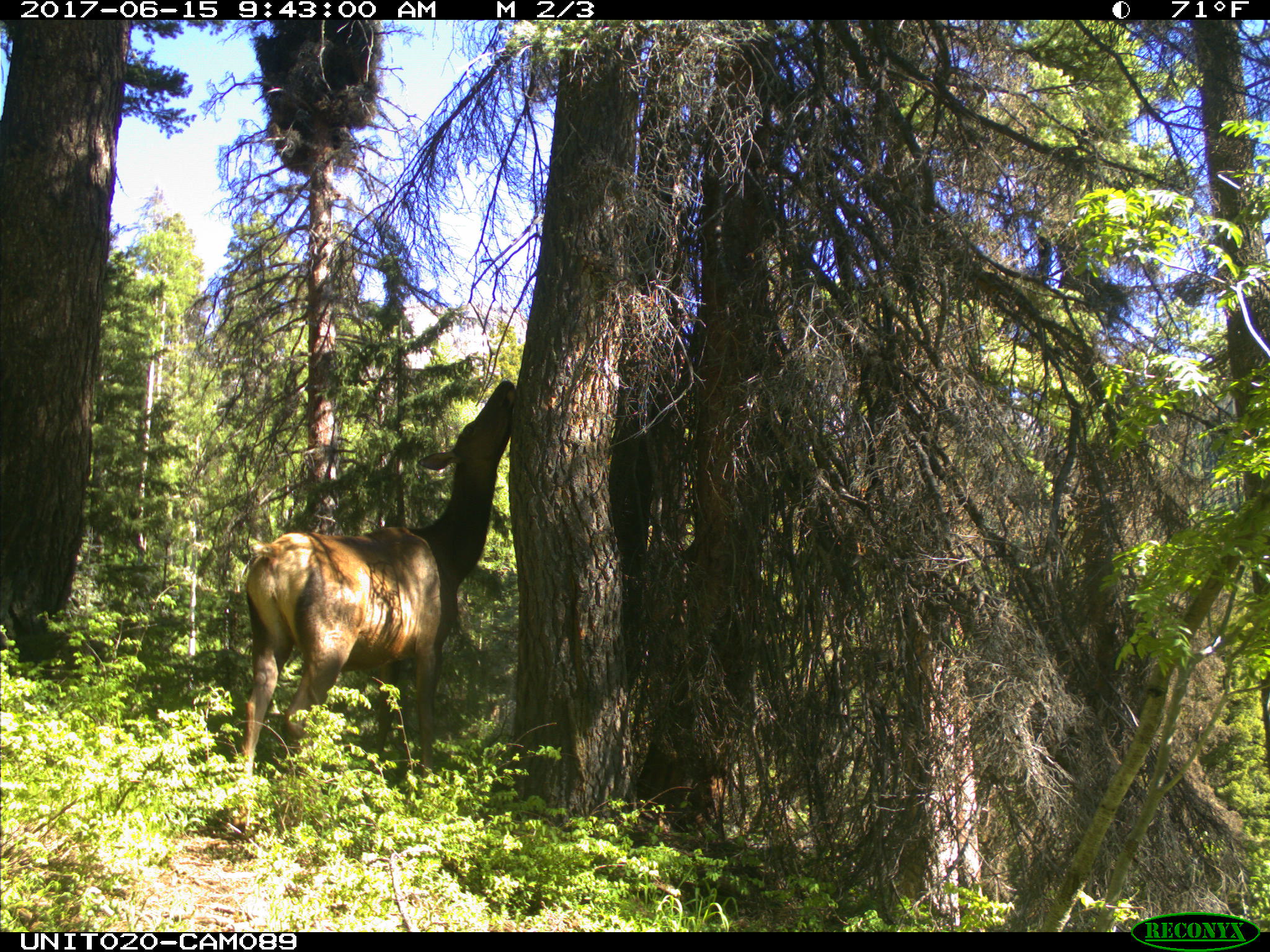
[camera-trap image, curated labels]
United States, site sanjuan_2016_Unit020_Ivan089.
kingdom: Animalia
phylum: Chordata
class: Mammalia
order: Artiodactyla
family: Cervidae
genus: Cervus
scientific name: Cervus elaphus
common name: red deer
Cervus elaphus (red deer).